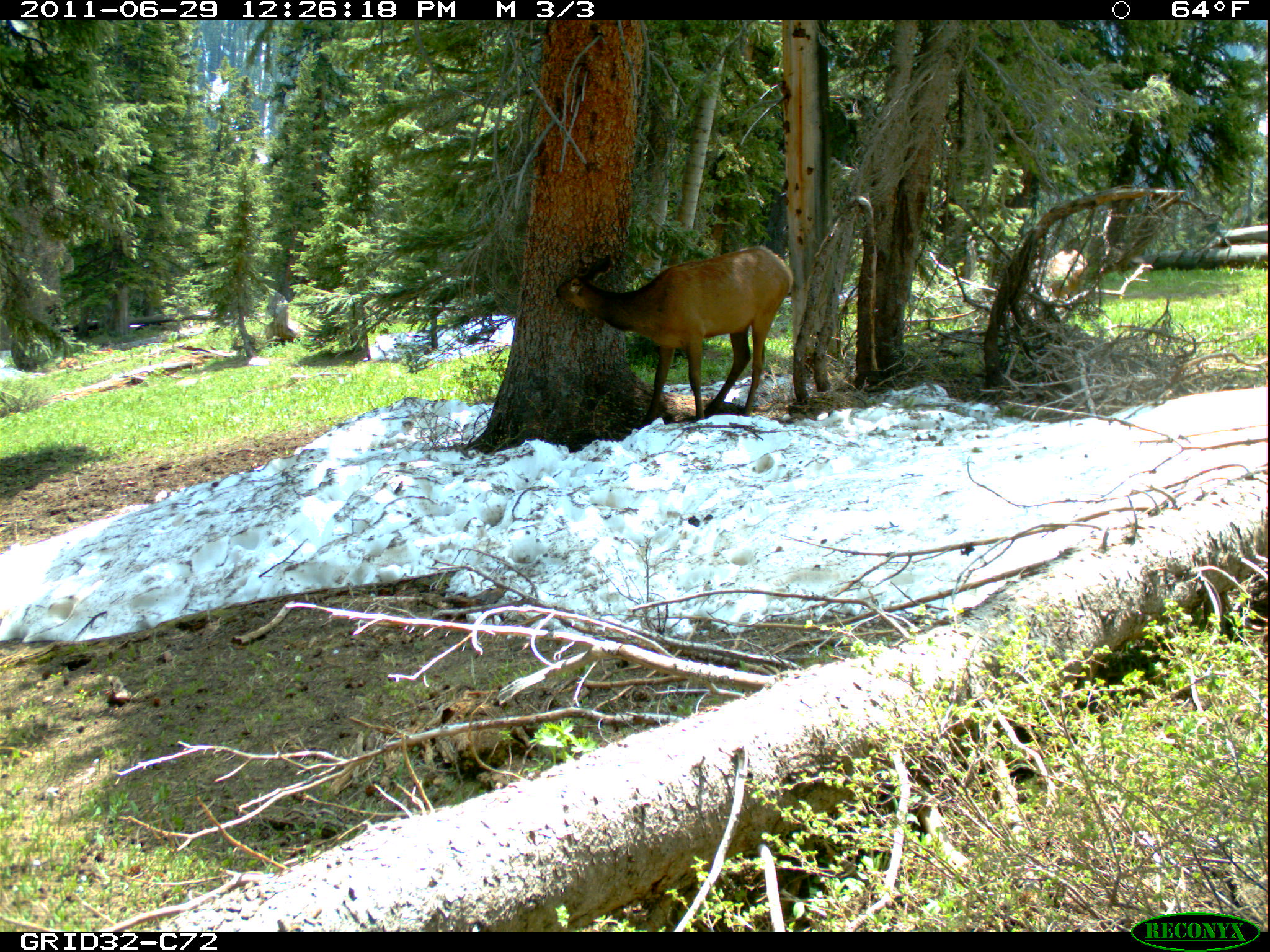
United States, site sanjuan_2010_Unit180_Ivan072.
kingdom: Animalia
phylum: Chordata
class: Mammalia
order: Artiodactyla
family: Cervidae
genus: Cervus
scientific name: Cervus elaphus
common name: red deer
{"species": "Cervus elaphus (red deer)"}